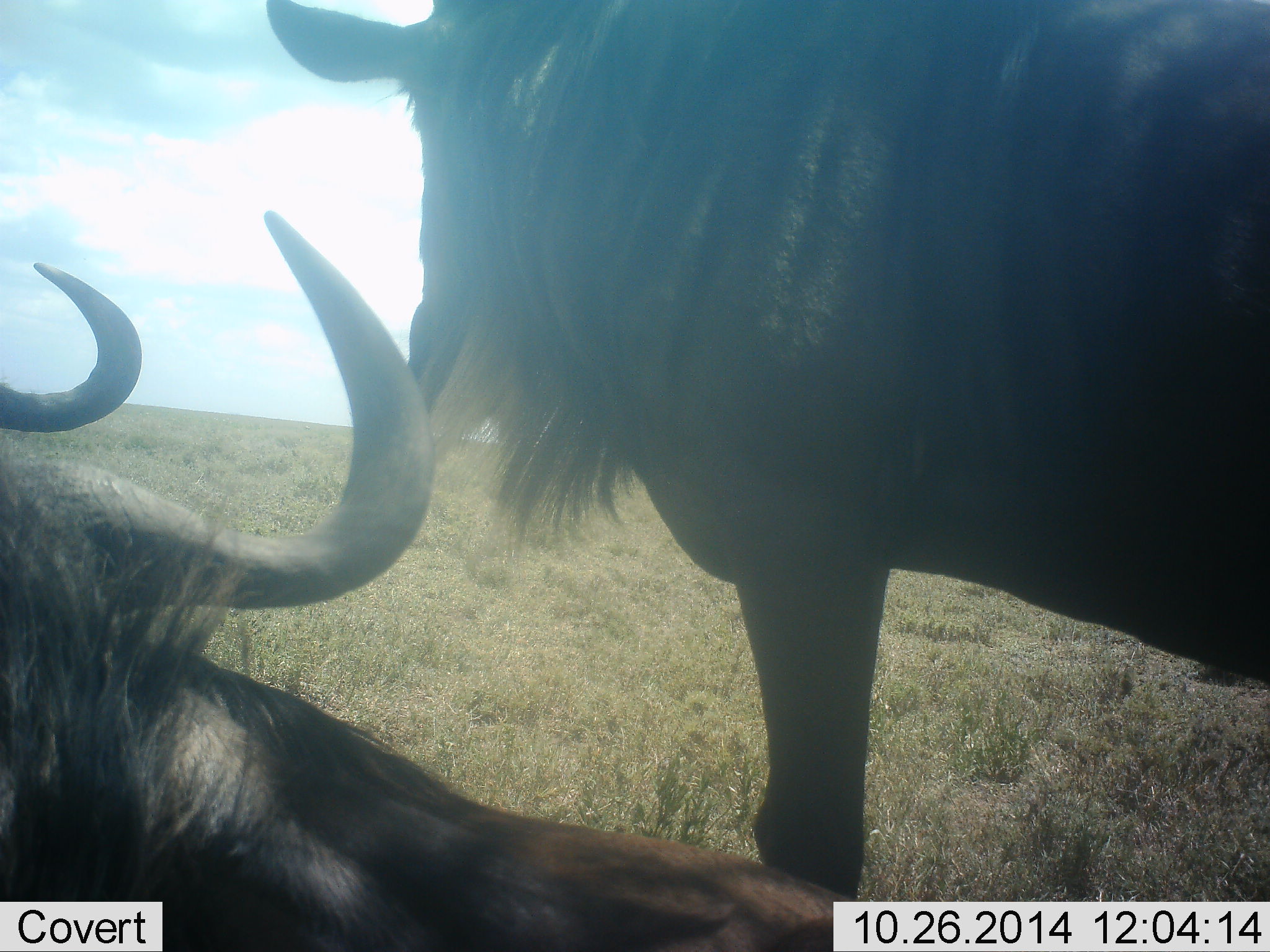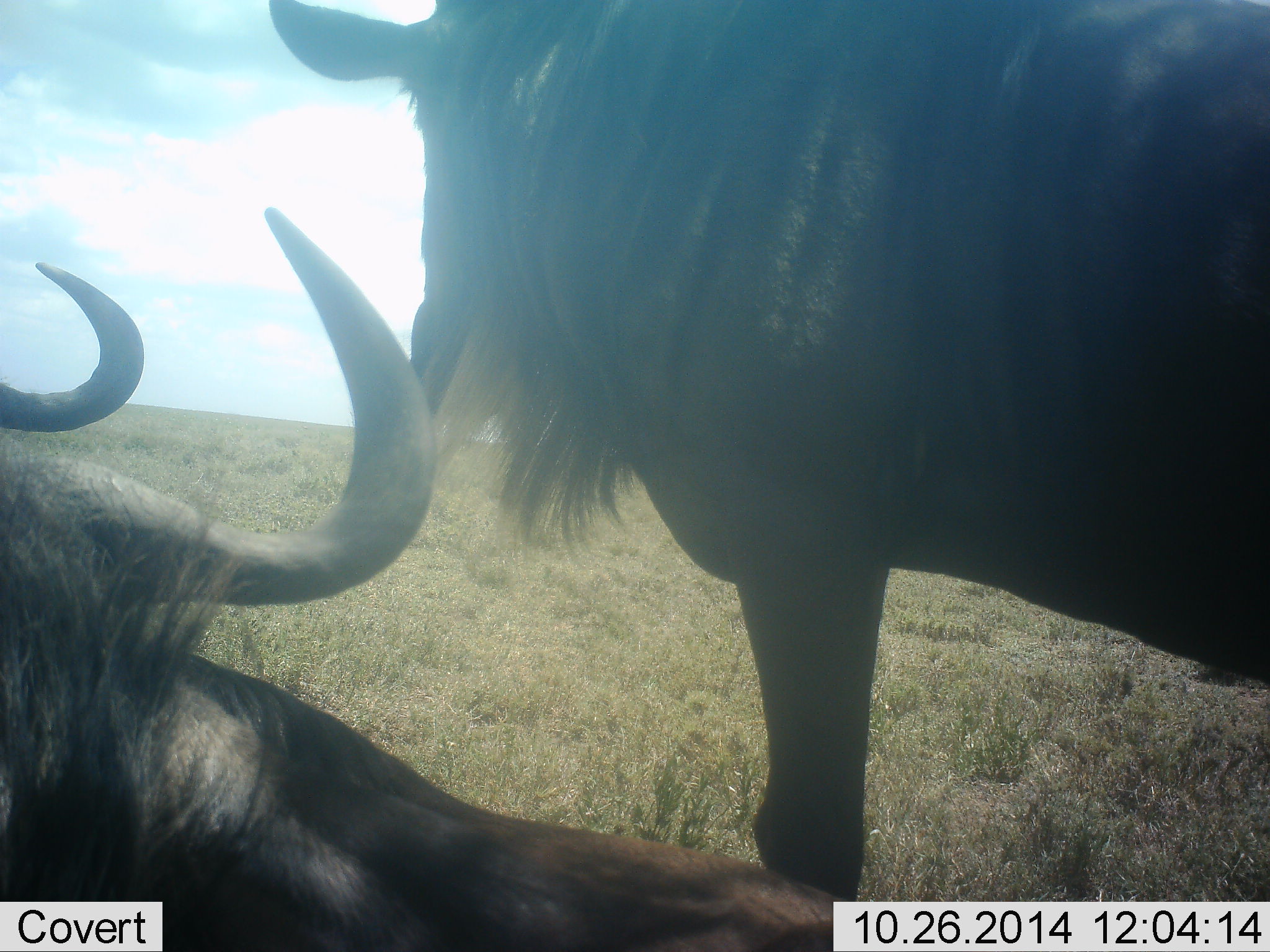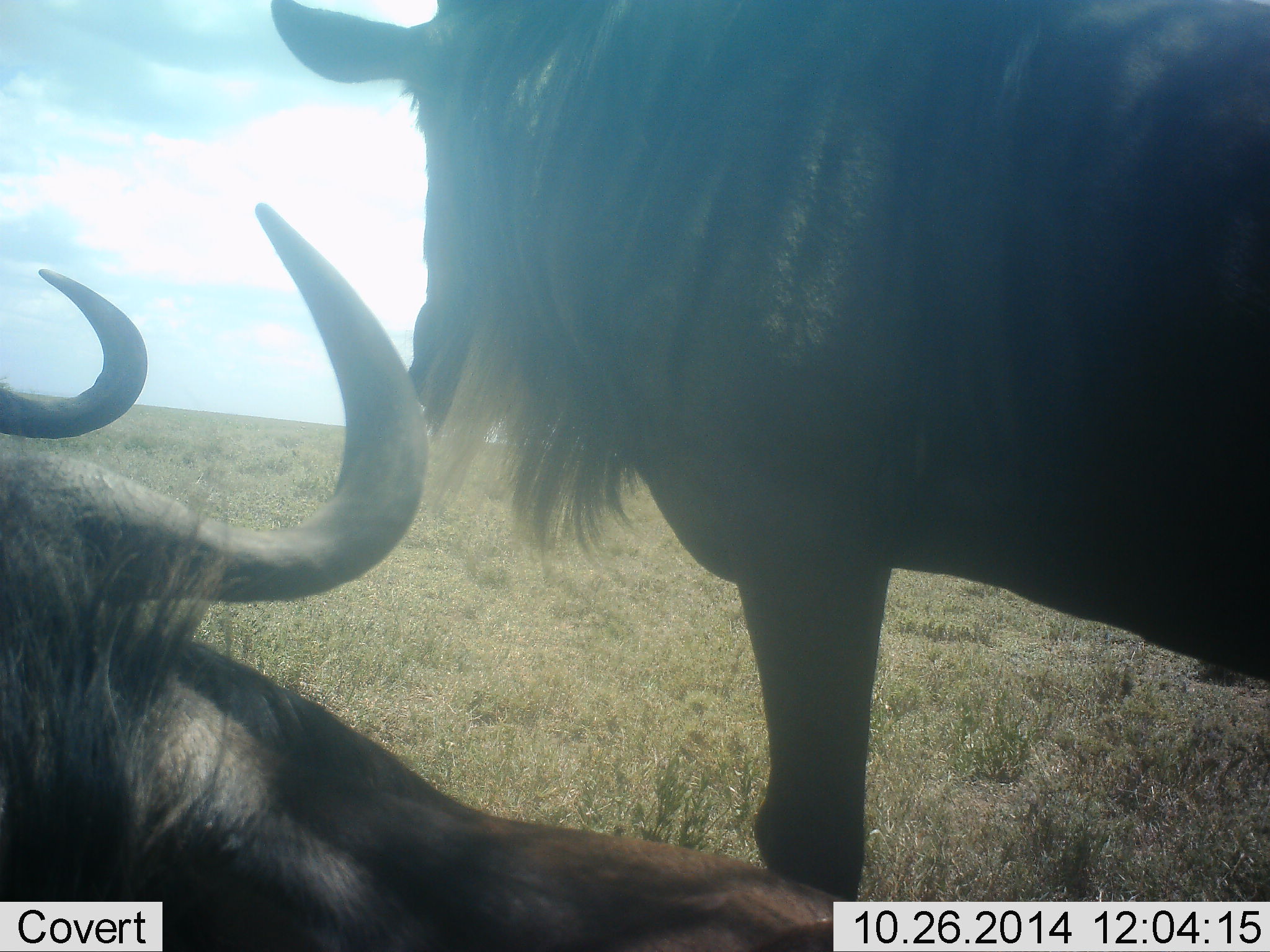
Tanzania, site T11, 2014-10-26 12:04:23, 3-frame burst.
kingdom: Animalia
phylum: Chordata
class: Mammalia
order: Artiodactyla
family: Bovidae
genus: Connochaetes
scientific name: Connochaetes taurinus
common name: blue wildebeest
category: wildebeest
Wildebeest (blue wildebeest) (Connochaetes taurinus), count 3. Behavior (volunteer vote fractions): standing 90%, resting 100%, moving 0%, interacting 0%. Young present (vote fraction): 0%. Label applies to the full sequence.